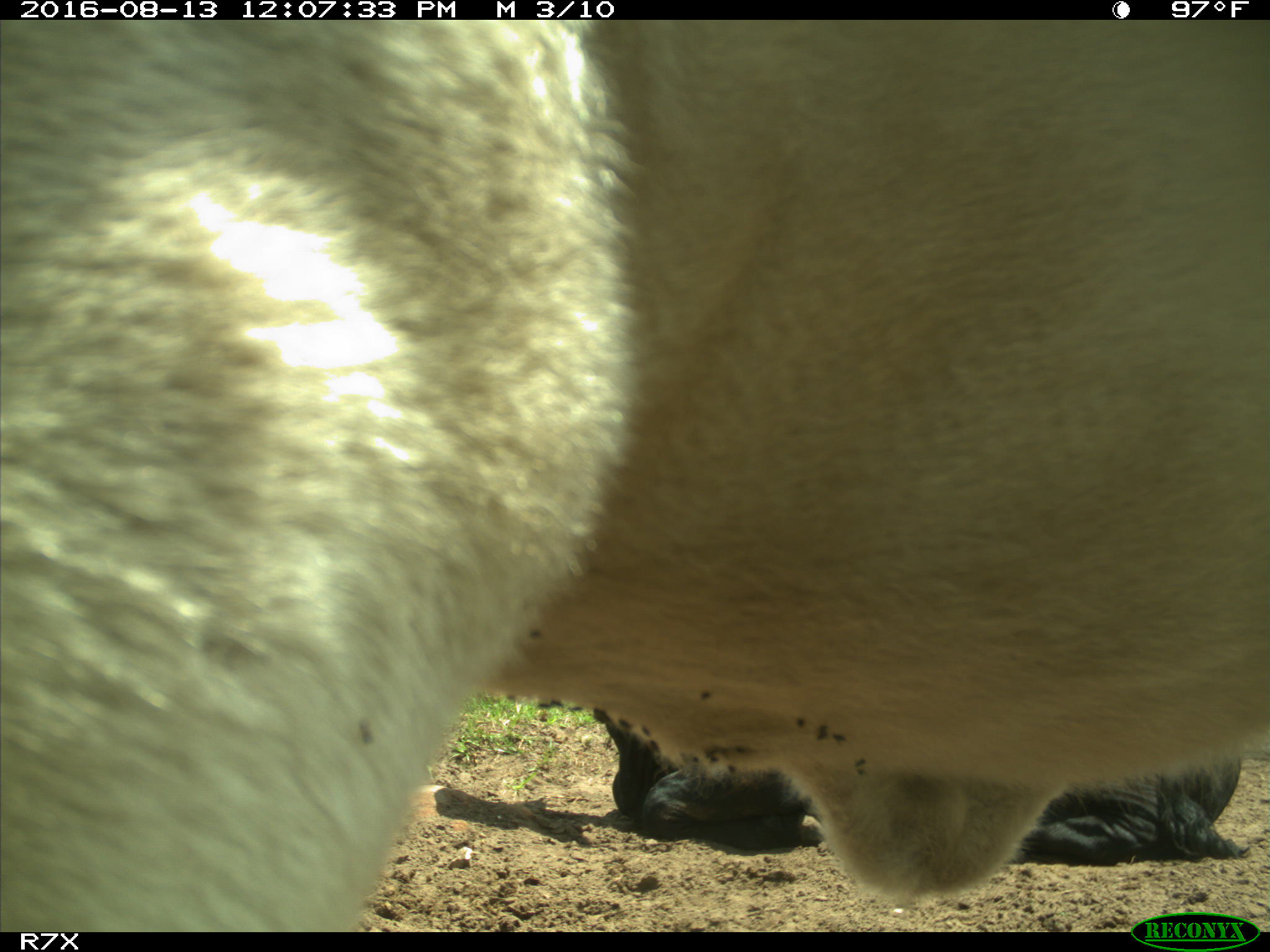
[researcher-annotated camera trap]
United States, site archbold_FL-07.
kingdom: Animalia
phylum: Chordata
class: Mammalia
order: Artiodactyla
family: Bovidae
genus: Bos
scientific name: Bos taurus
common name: domestic cow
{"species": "Bos taurus (domestic cow)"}